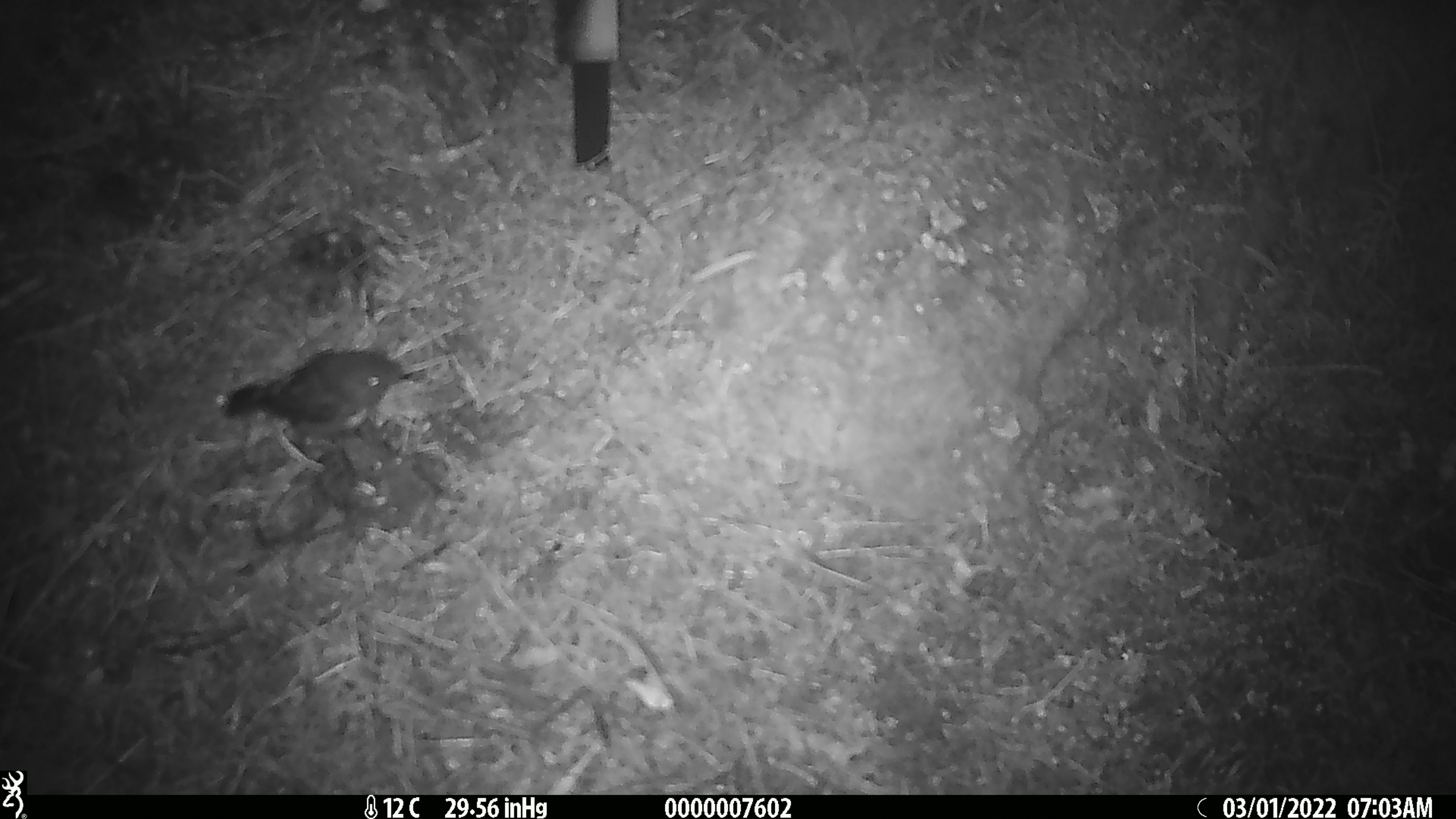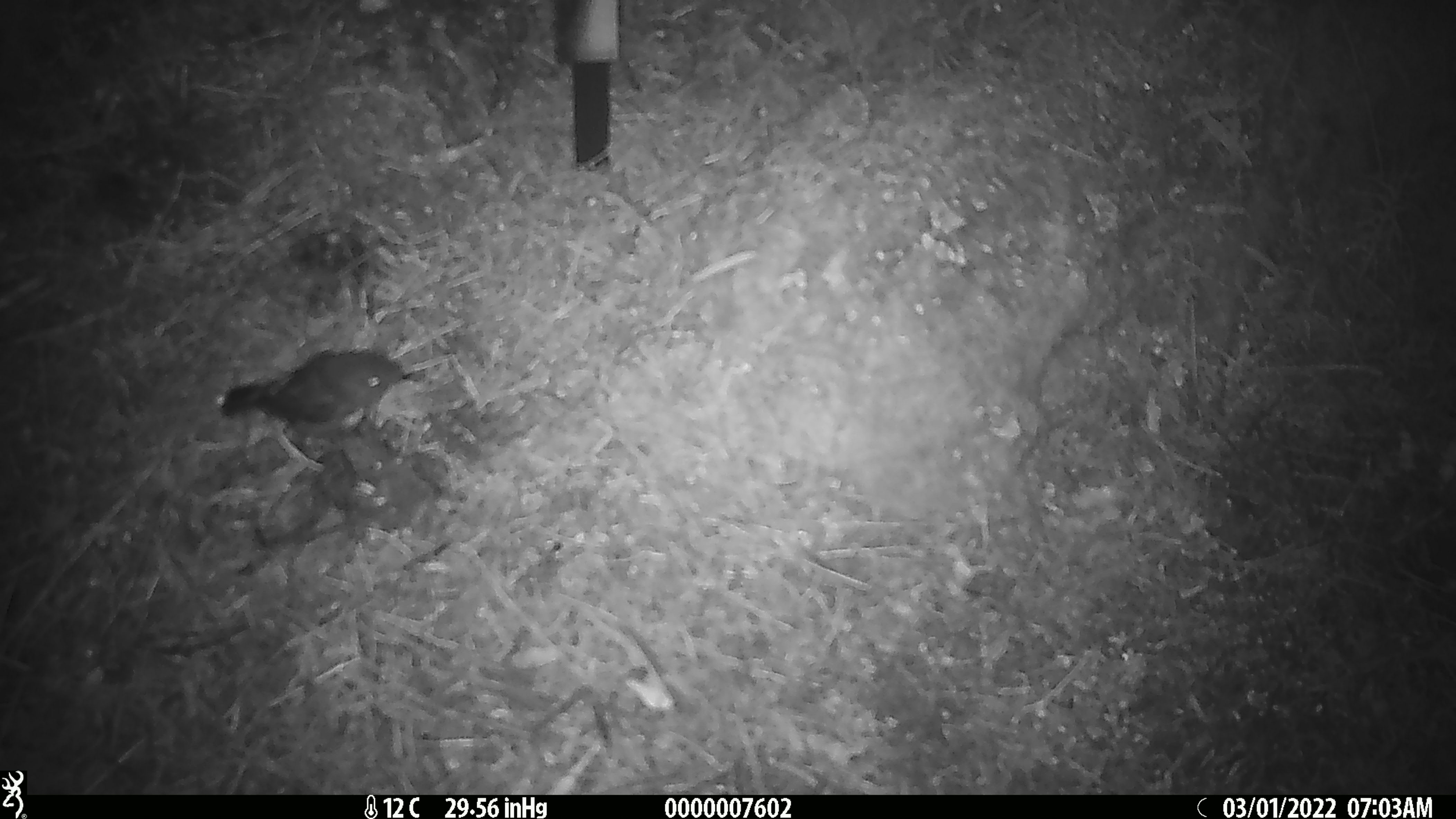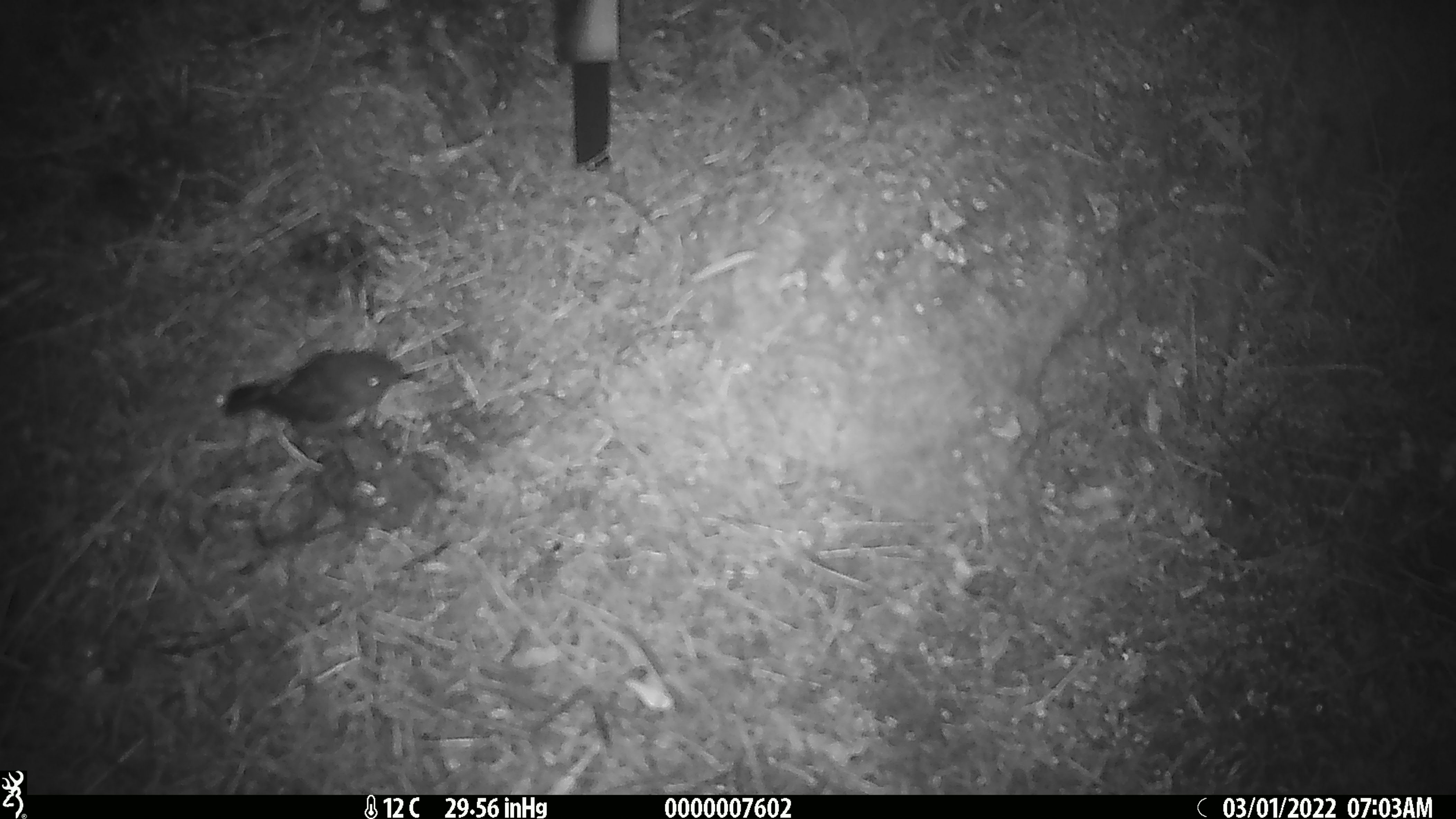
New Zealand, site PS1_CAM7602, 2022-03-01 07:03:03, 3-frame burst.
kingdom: Animalia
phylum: Chordata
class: Aves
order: Passeriformes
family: Petroicidae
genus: Petroica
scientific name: Petroica australis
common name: new zealand robin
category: robin